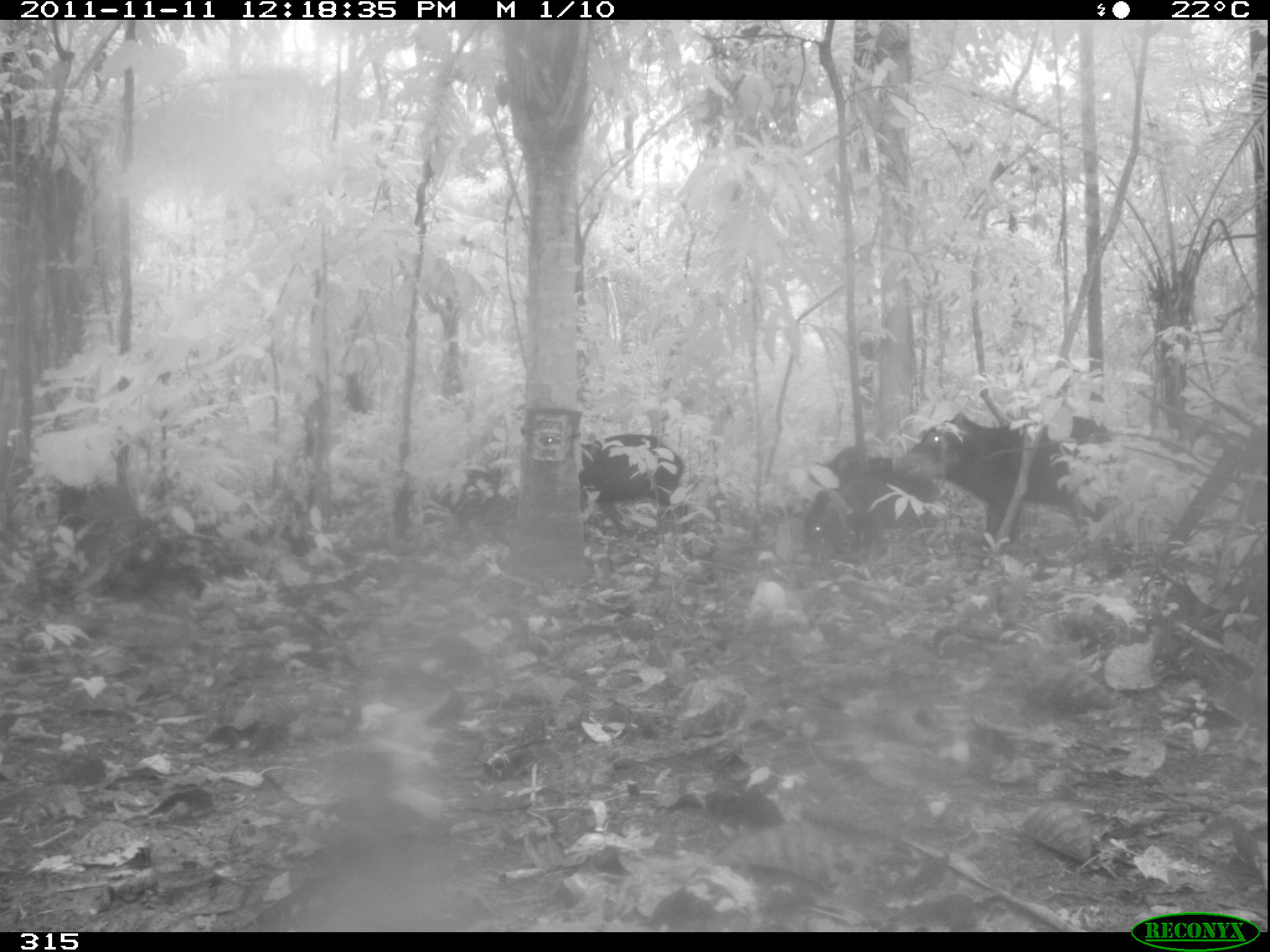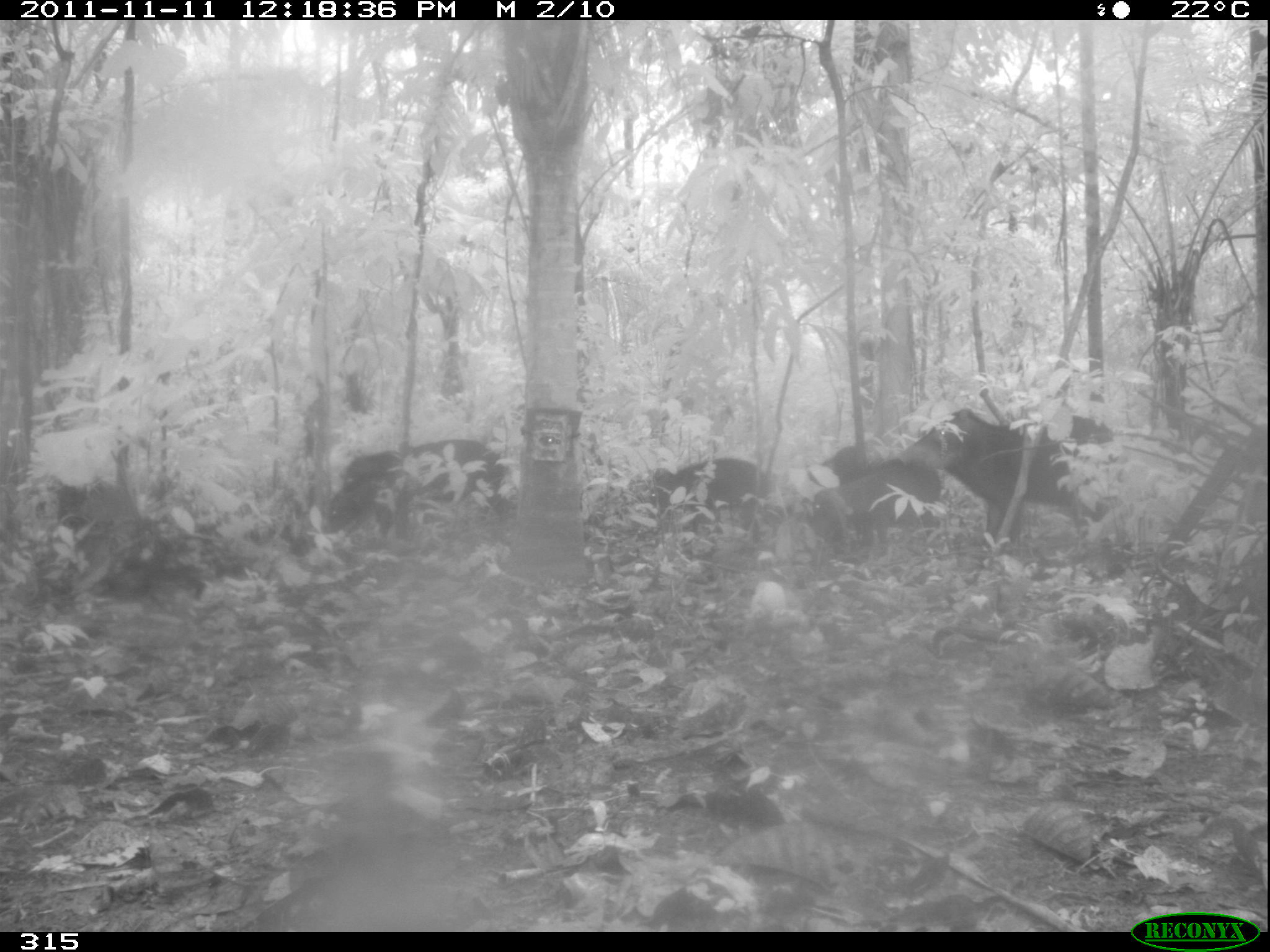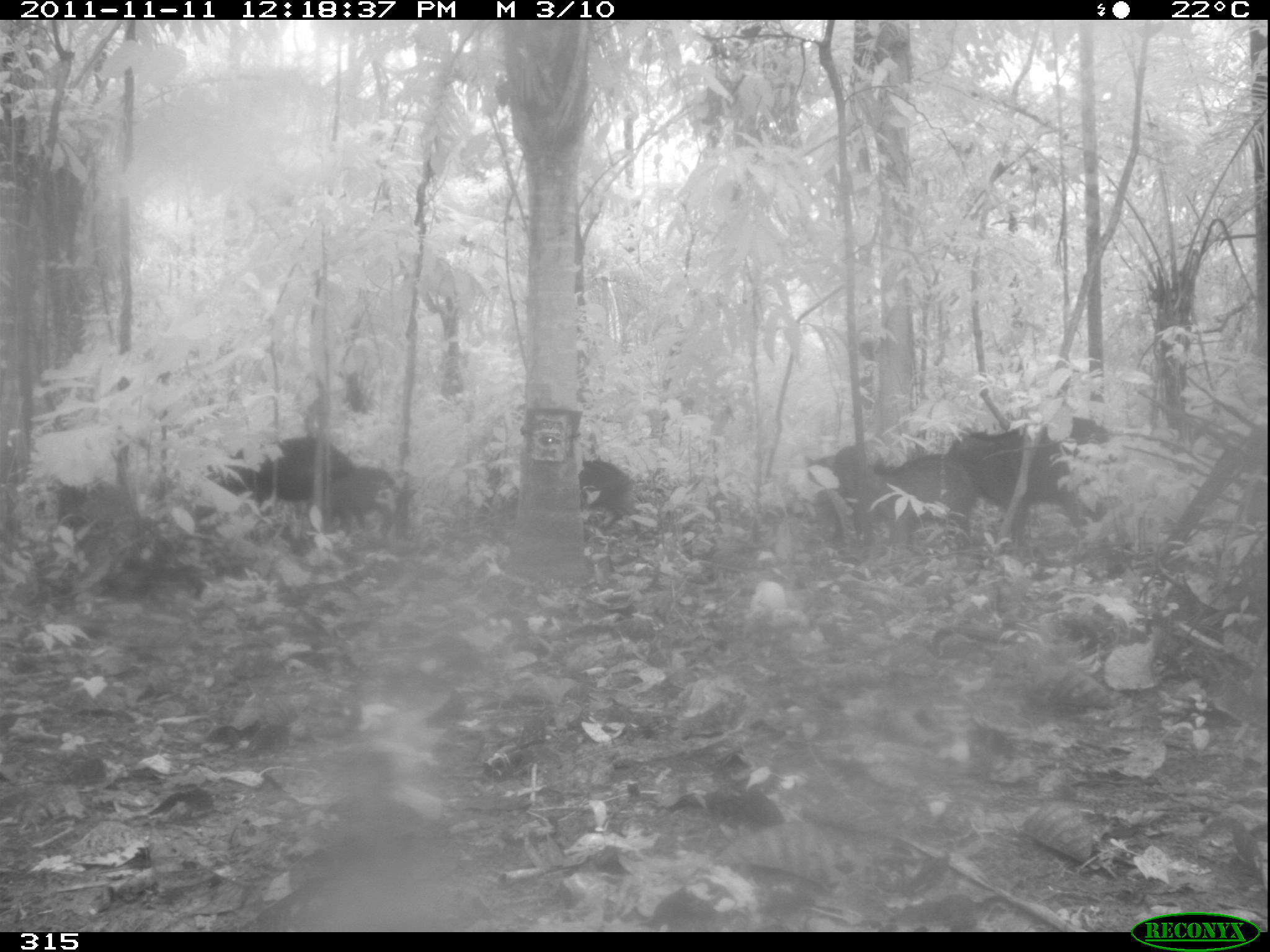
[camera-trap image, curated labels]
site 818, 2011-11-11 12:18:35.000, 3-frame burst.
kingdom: Animalia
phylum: Chordata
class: Mammalia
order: Artiodactyla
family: Tayassuidae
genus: Tayassu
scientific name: Tayassu pecari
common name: white-lipped peccary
Tayassu pecari (white-lipped peccary).